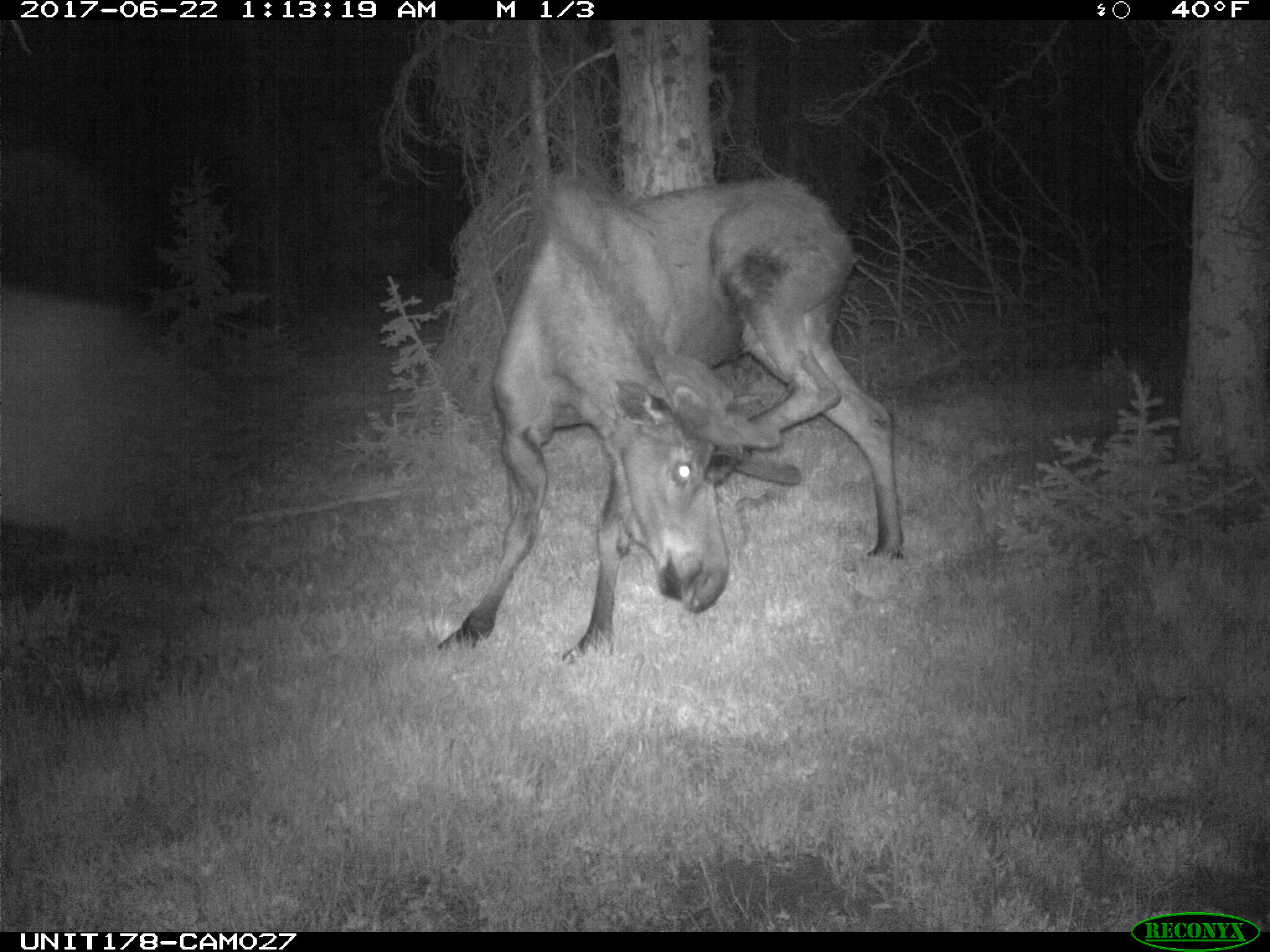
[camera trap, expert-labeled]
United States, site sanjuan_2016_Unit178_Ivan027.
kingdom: Animalia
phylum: Chordata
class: Mammalia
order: Artiodactyla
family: Cervidae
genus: Alces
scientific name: Alces alces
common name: moose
Alces alces (moose).